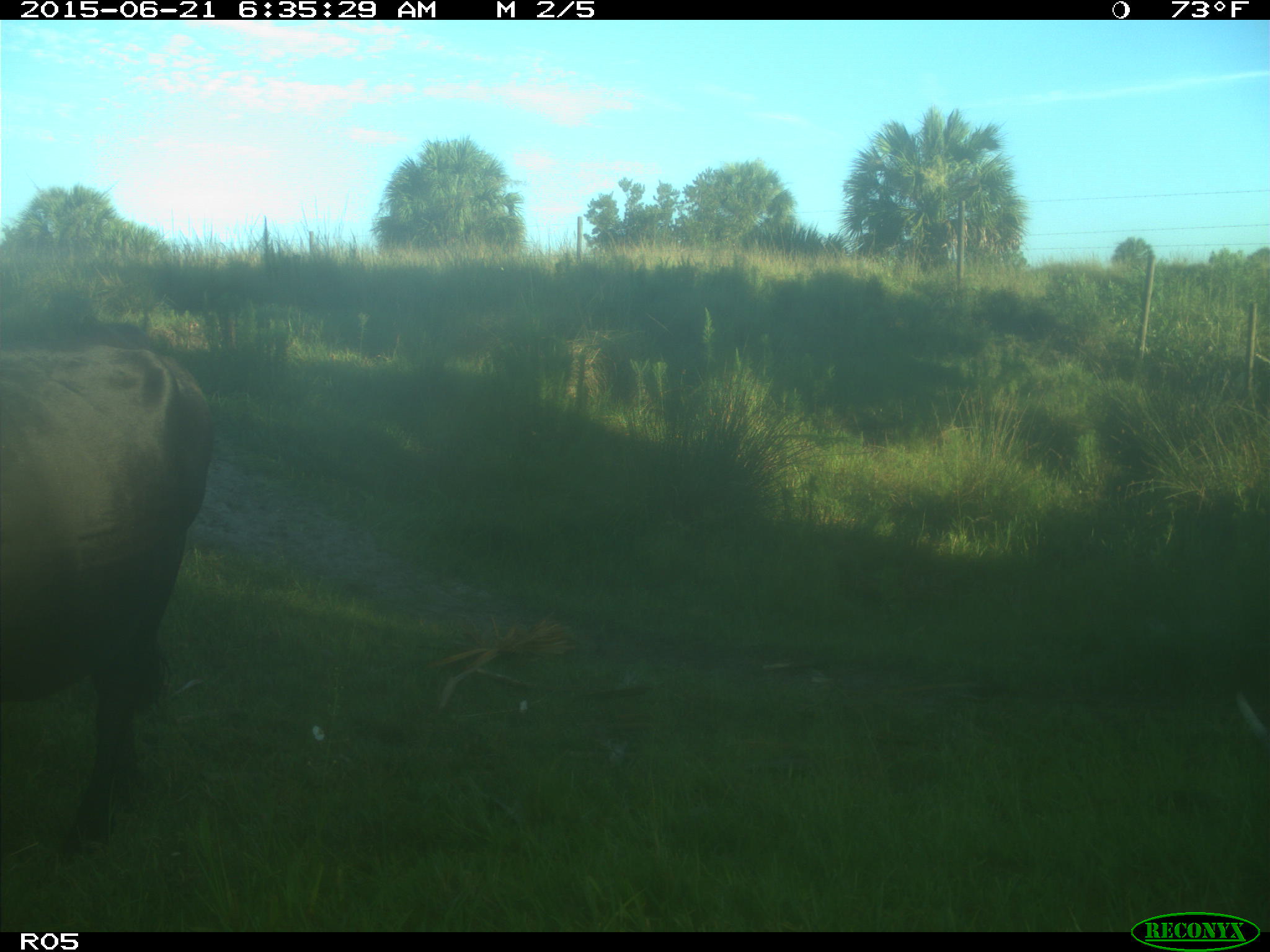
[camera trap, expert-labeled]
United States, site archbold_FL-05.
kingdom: Animalia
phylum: Chordata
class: Mammalia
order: Artiodactyla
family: Bovidae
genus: Bos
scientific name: Bos taurus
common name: domestic cow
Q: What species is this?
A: Bos taurus (domestic cow).